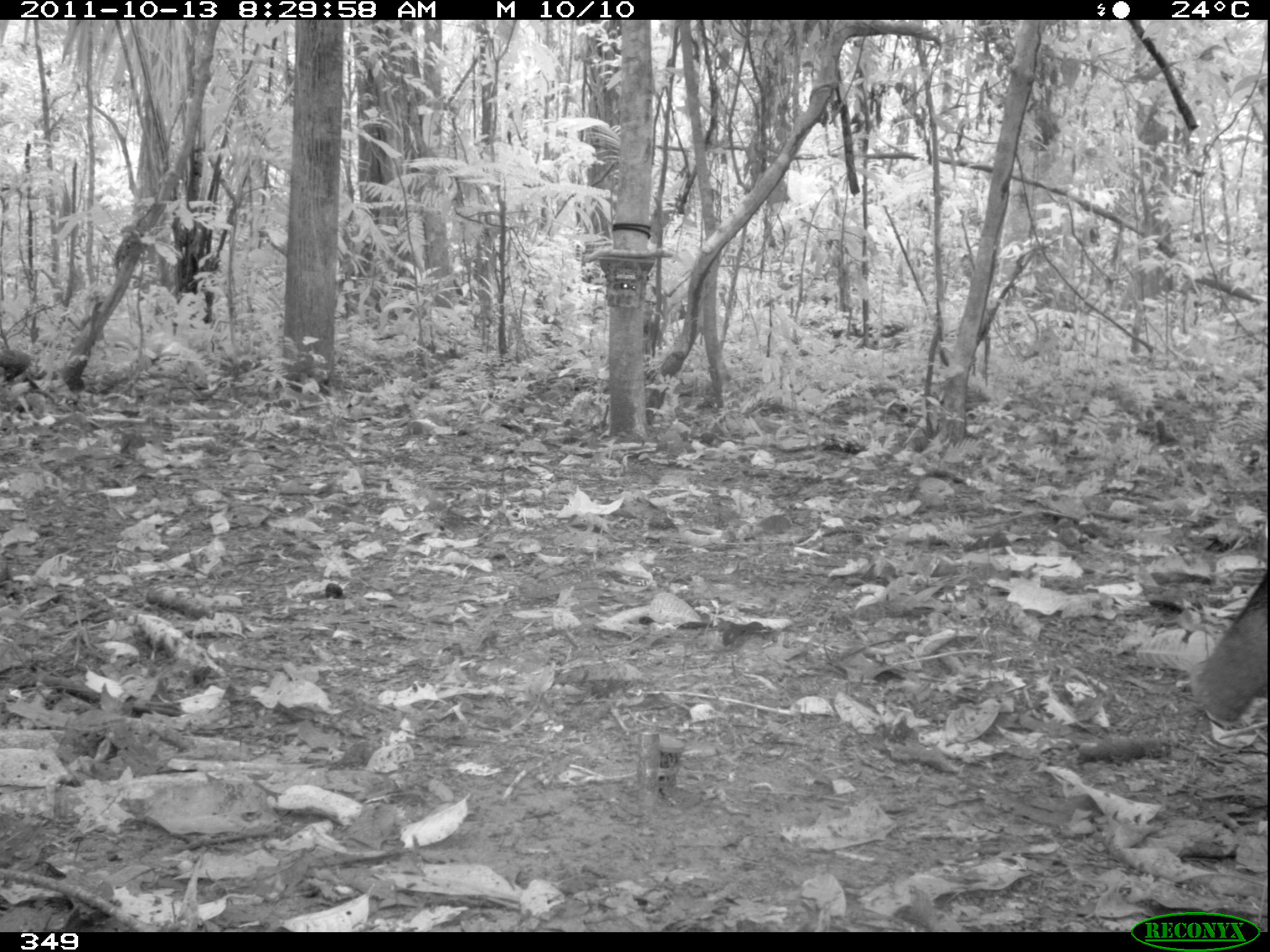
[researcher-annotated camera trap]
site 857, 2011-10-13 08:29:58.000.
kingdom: Animalia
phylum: Chordata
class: Mammalia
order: Artiodactyla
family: Tayassuidae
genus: Tayassu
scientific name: Tayassu pecari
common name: white-lipped peccary